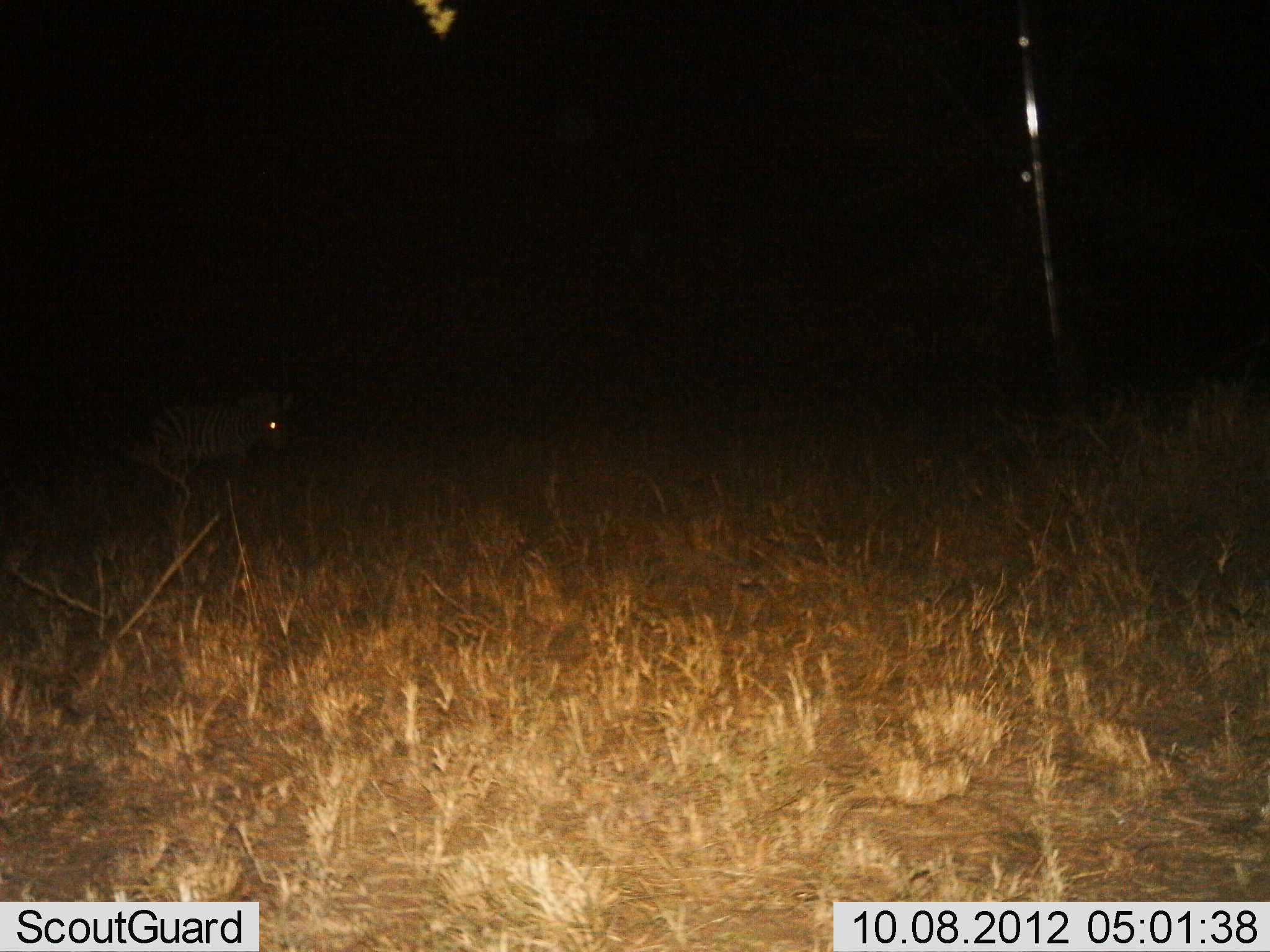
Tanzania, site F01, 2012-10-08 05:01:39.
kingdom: Animalia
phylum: Chordata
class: Mammalia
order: Perissodactyla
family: Equidae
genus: Equus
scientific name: Equus quagga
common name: plains zebra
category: zebra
Zebra (plains zebra) (Equus quagga), count 1. Behavior (volunteer vote fractions): standing 100%, resting 0%, moving 0%, interacting 0%. Young present (vote fraction): 10%. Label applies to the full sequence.